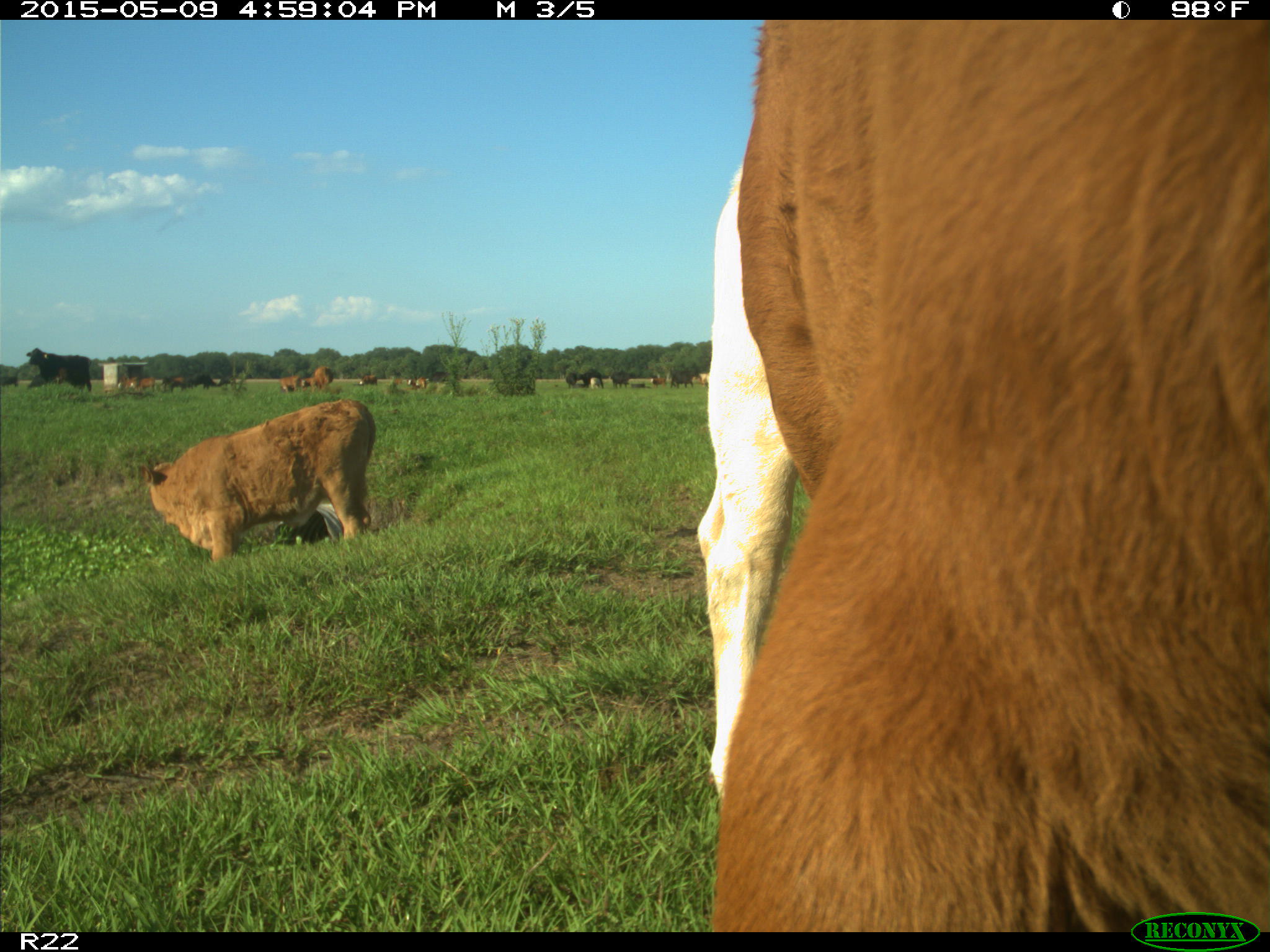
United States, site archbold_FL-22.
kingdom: Animalia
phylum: Chordata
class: Mammalia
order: Artiodactyla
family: Bovidae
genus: Bos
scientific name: Bos taurus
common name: domestic cow